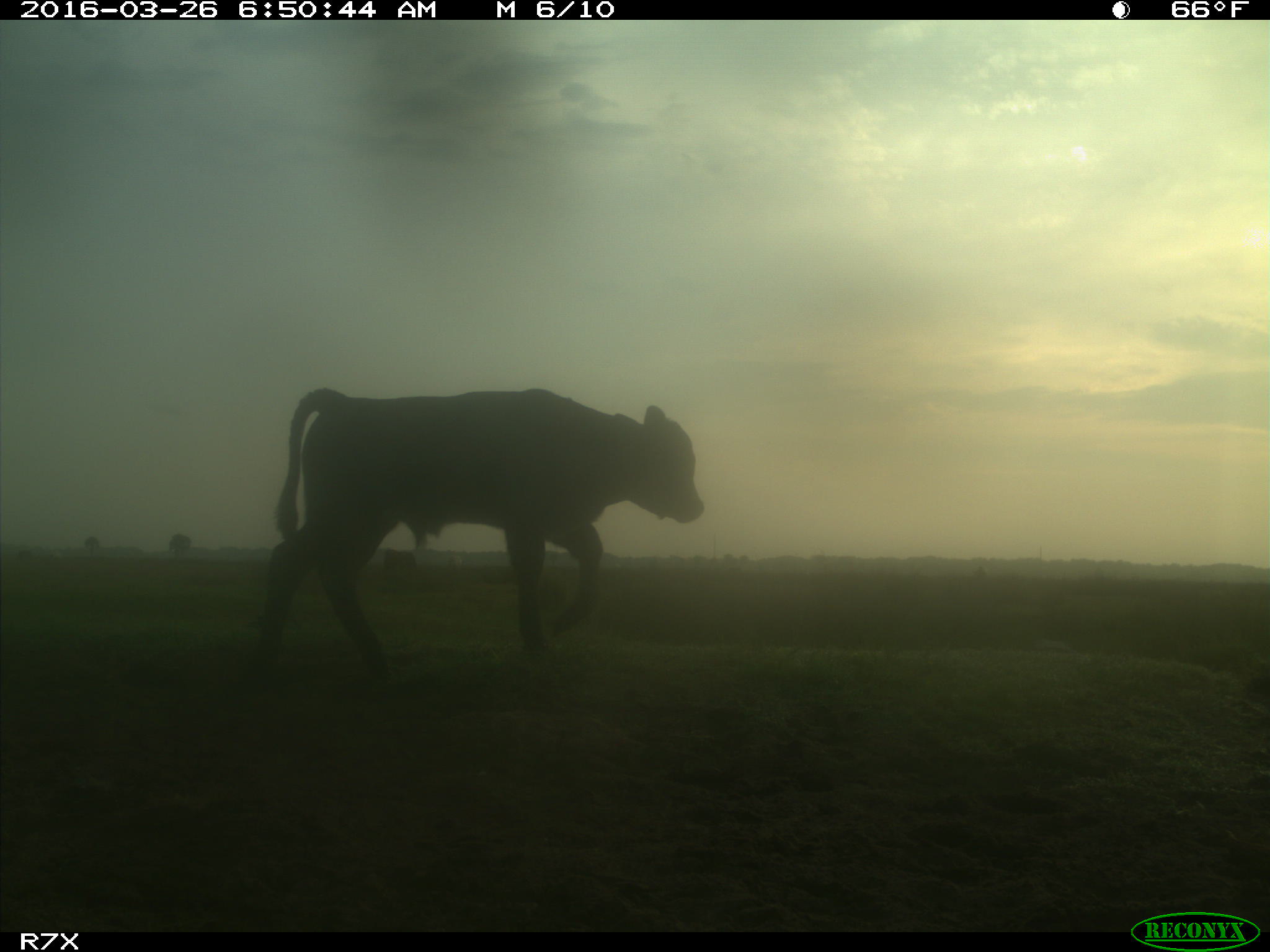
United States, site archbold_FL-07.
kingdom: Animalia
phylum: Chordata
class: Mammalia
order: Artiodactyla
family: Bovidae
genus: Bos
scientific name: Bos taurus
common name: domestic cow